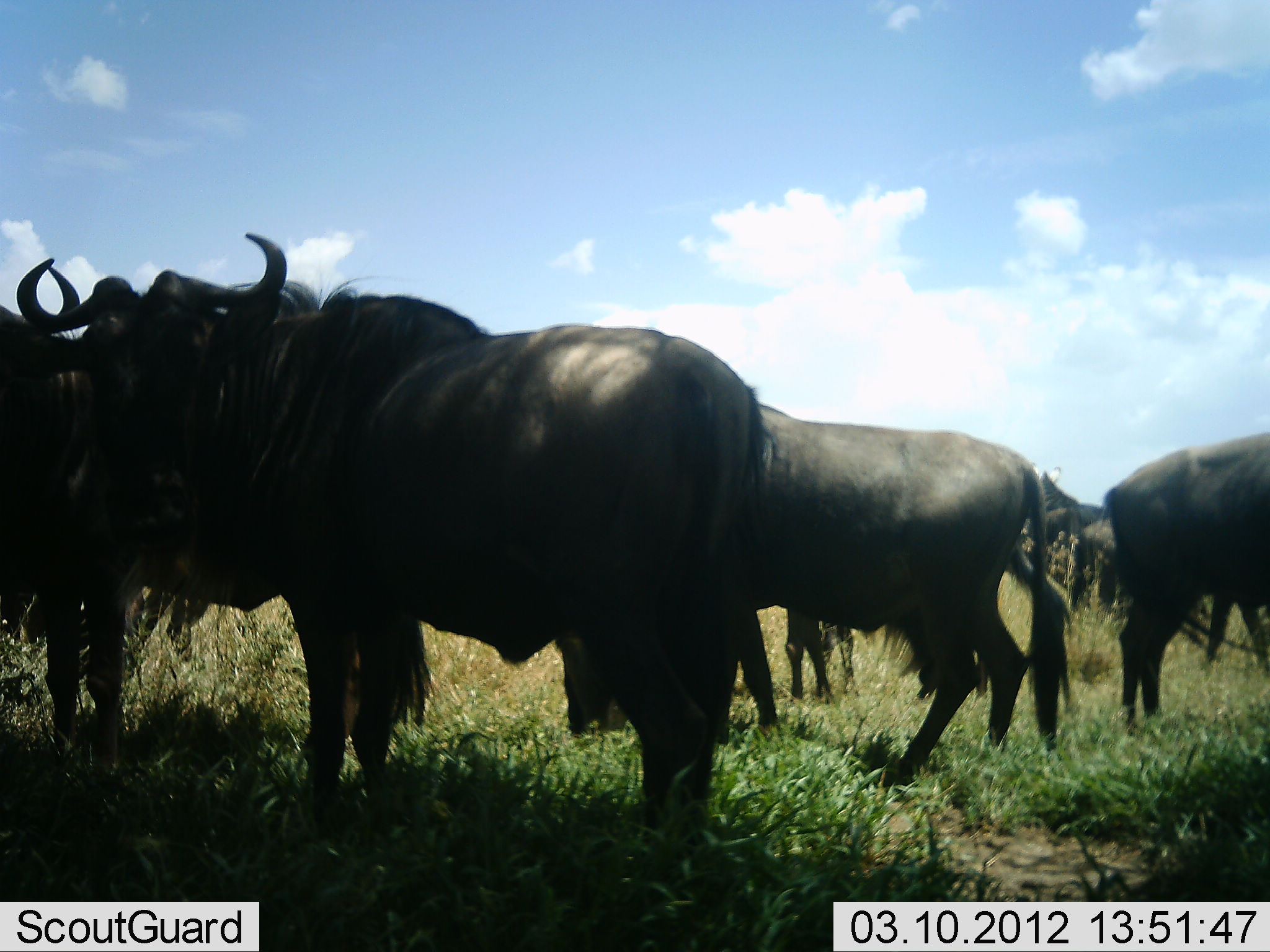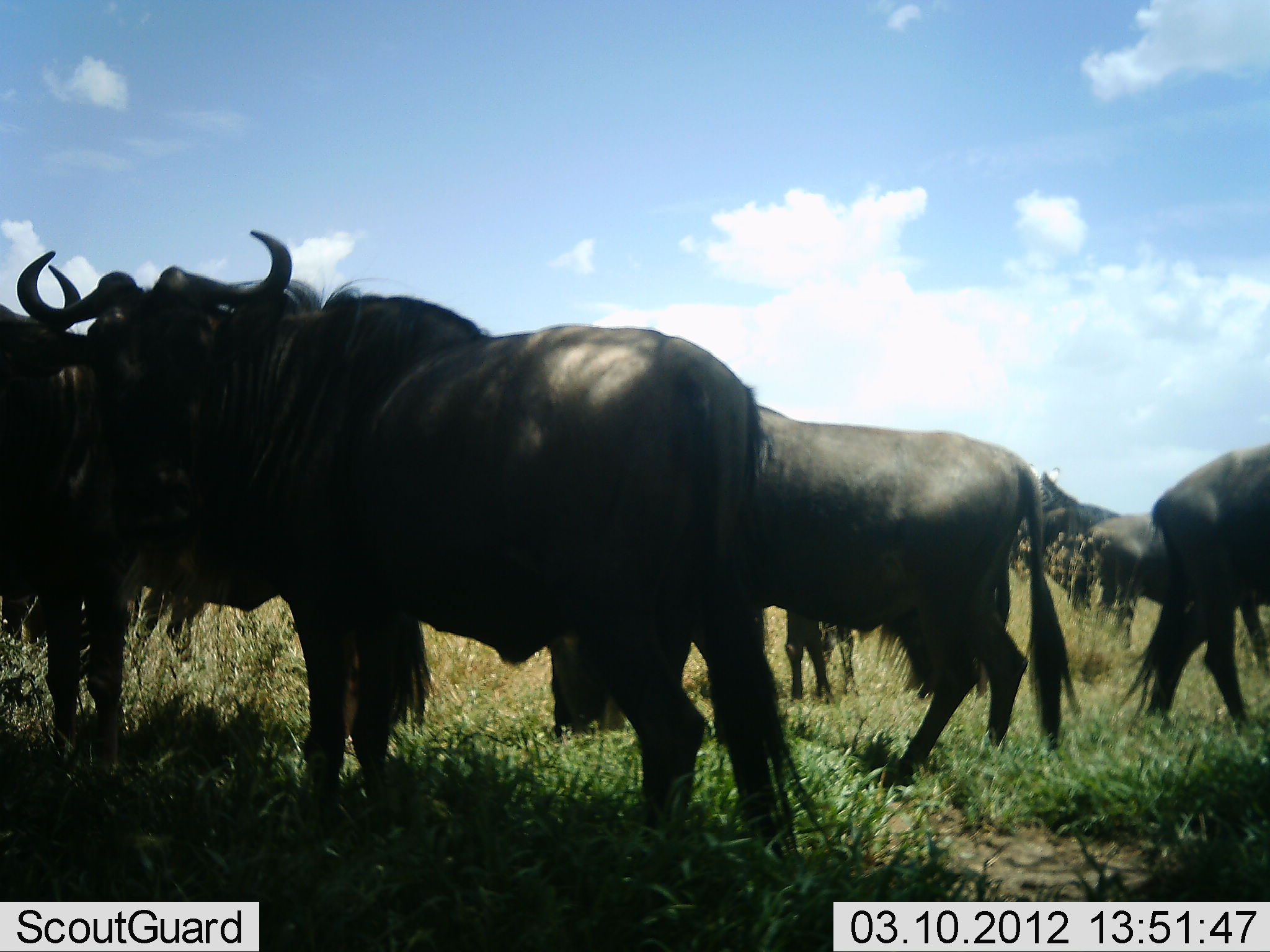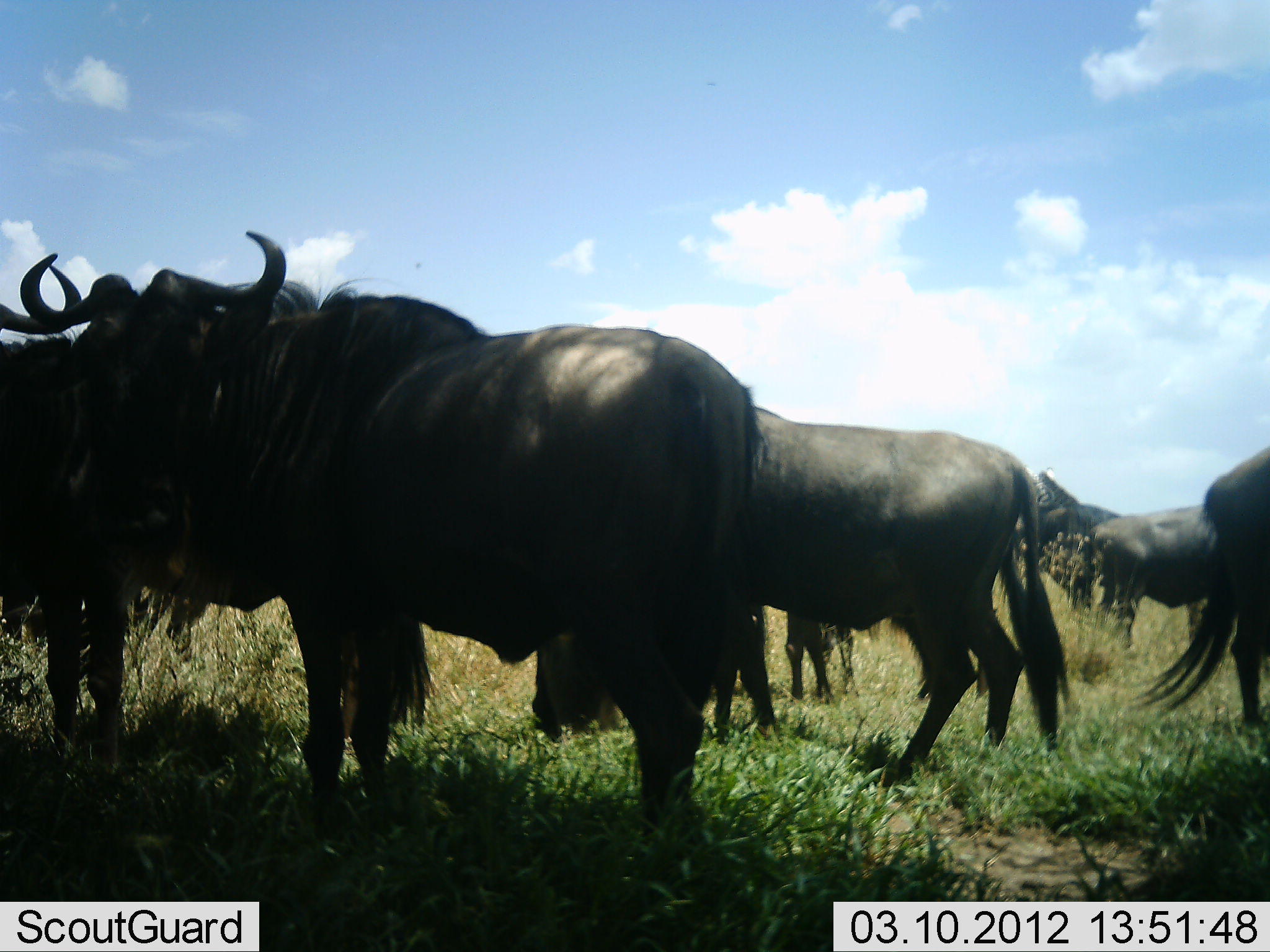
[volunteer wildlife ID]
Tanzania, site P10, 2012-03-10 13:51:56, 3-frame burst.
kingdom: Animalia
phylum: Chordata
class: Mammalia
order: Artiodactyla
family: Bovidae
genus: Connochaetes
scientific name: Connochaetes taurinus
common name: blue wildebeest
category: wildebeest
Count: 8.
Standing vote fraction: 100%.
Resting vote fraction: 8%.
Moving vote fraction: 33%.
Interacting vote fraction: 8%.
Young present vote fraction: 8%.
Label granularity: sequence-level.